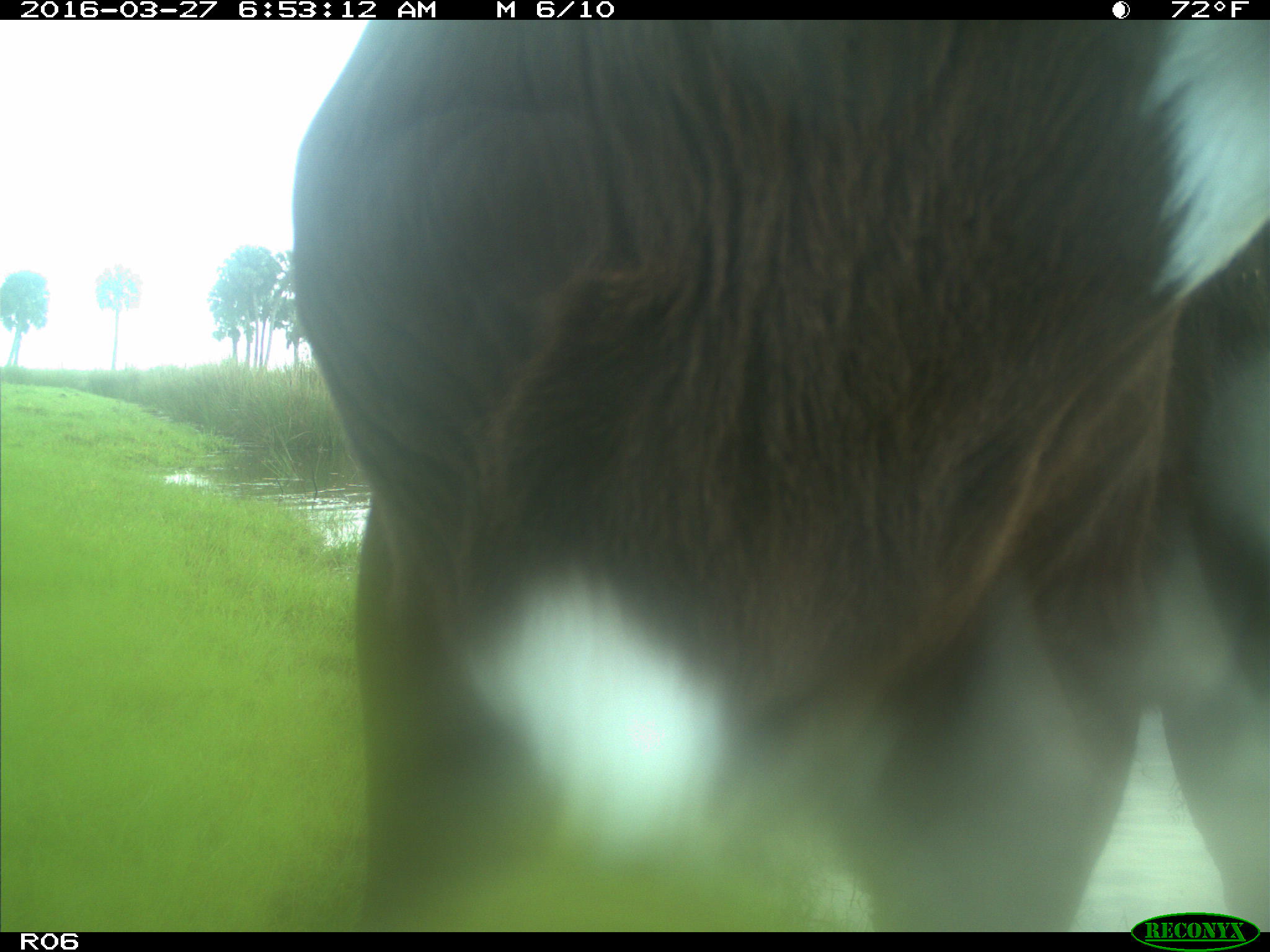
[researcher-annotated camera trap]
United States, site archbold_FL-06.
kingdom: Animalia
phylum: Chordata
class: Mammalia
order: Artiodactyla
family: Bovidae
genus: Bos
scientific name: Bos taurus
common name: domestic cow